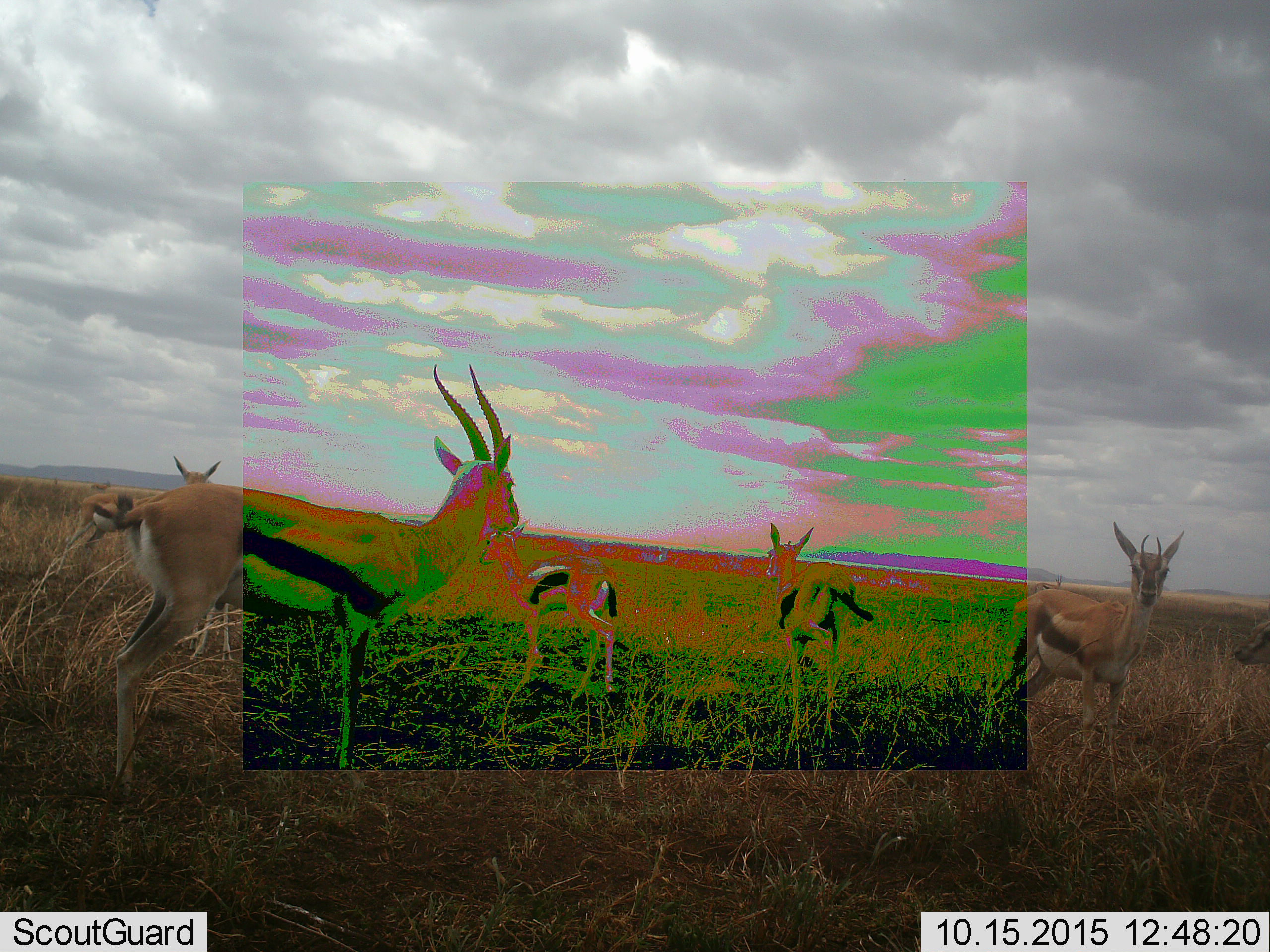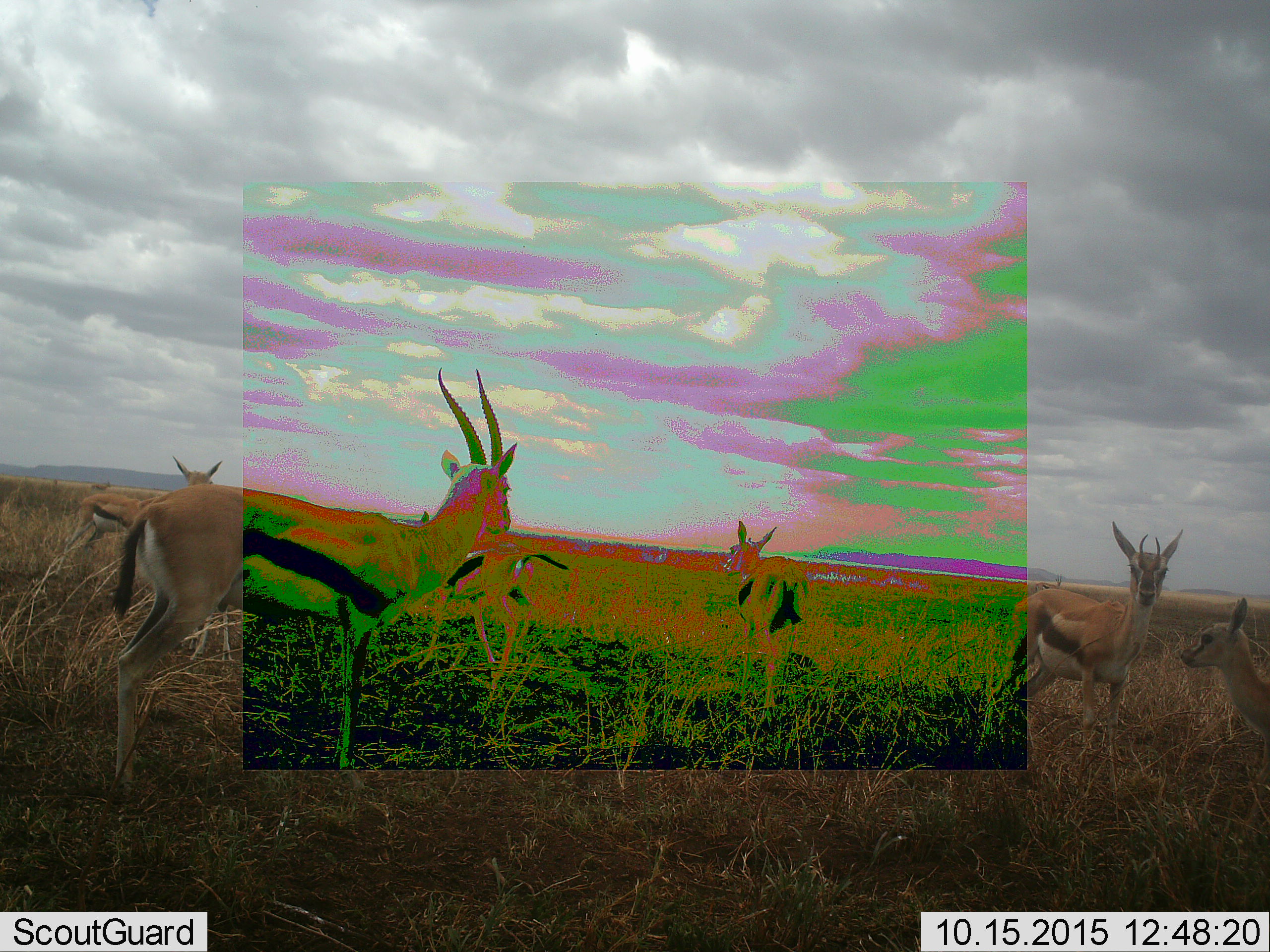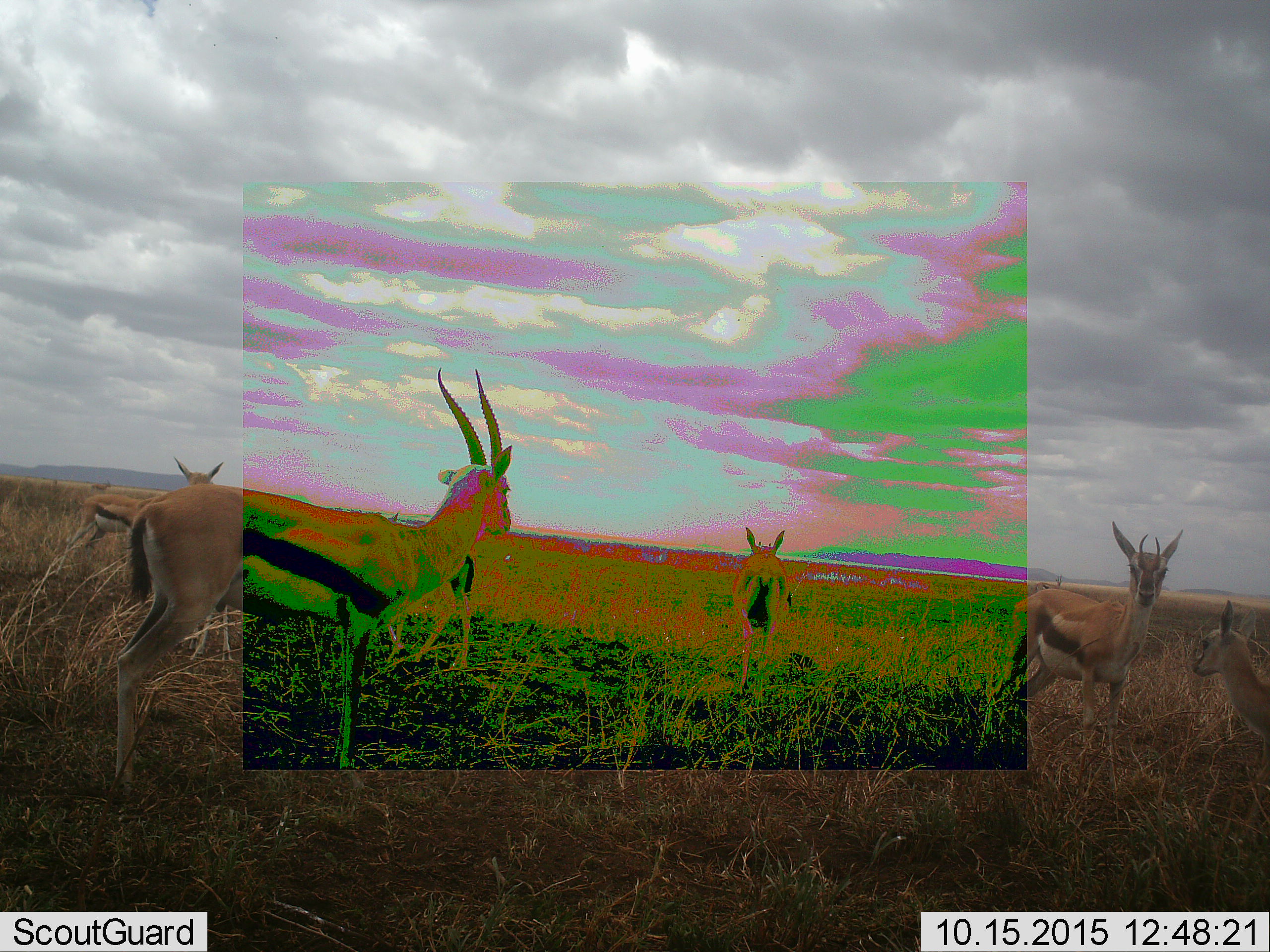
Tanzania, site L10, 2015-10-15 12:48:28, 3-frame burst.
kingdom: Animalia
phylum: Chordata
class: Mammalia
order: Artiodactyla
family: Bovidae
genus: Eudorcas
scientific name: Eudorcas thomsonii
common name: thomson's gazelle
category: gazellethomsons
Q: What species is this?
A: Gazellethomsons (thomson's gazelle) (Eudorcas thomsonii).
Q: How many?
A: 7.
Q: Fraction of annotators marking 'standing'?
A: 75%.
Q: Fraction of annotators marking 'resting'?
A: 0%.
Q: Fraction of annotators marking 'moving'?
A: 50%.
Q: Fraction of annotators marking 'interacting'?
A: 12%.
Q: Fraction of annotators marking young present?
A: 38%.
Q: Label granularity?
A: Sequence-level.